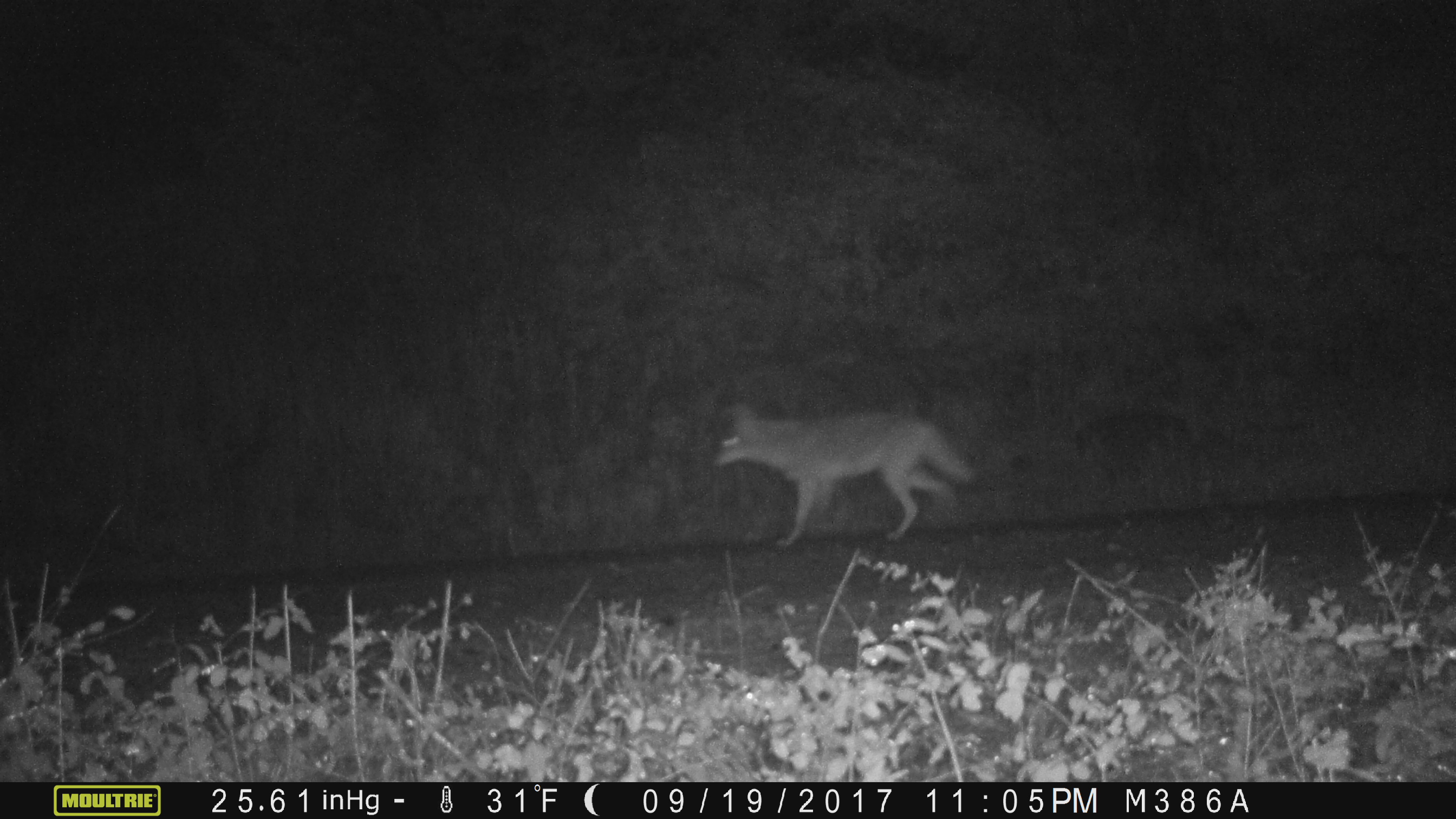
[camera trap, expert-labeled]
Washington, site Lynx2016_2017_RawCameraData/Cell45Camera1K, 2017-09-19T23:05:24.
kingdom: Animalia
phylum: Chordata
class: Mammalia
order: Carnivora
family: Canidae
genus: Canis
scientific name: Canis latrans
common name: coyote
Canis latrans (coyote). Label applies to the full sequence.